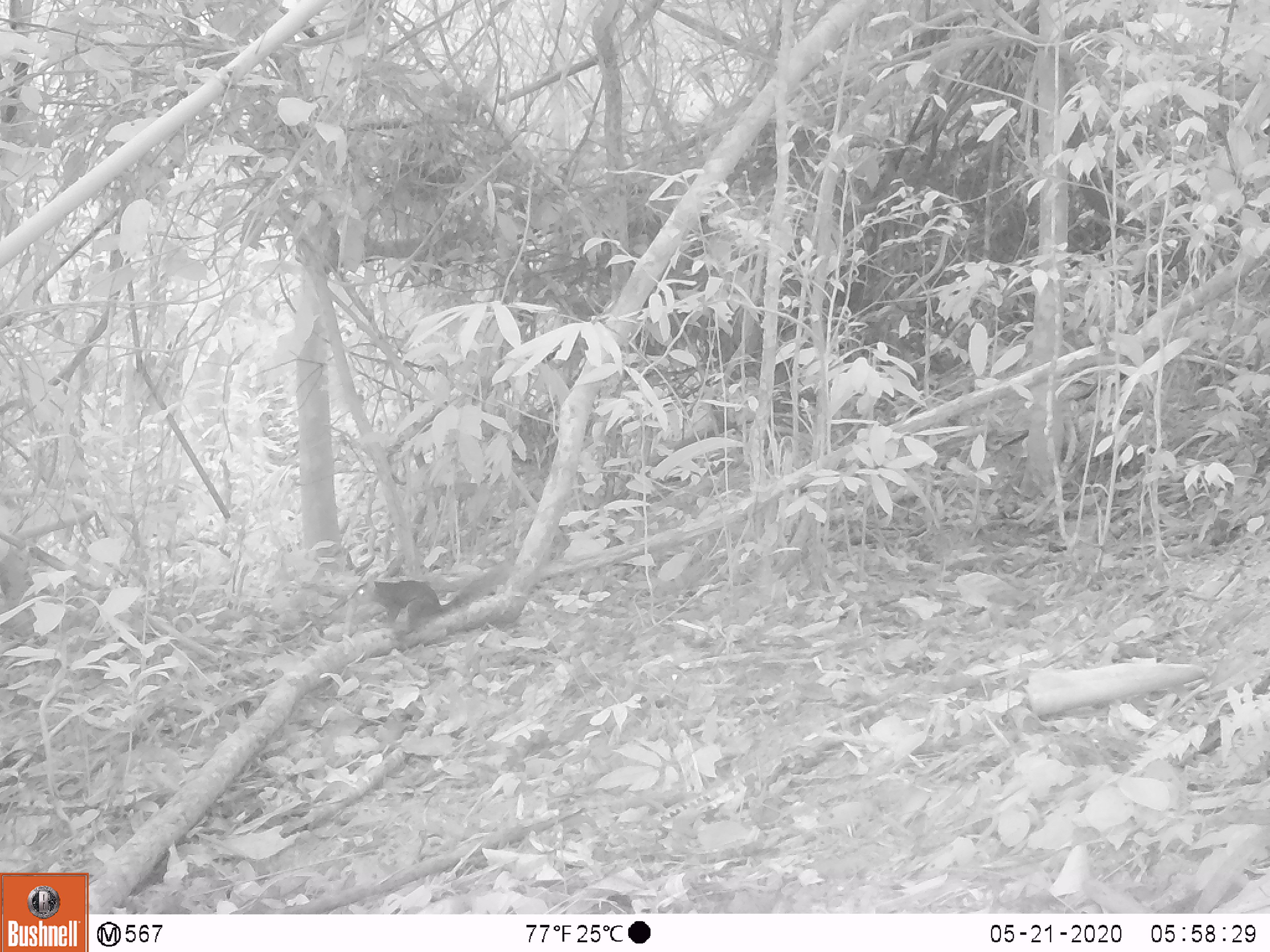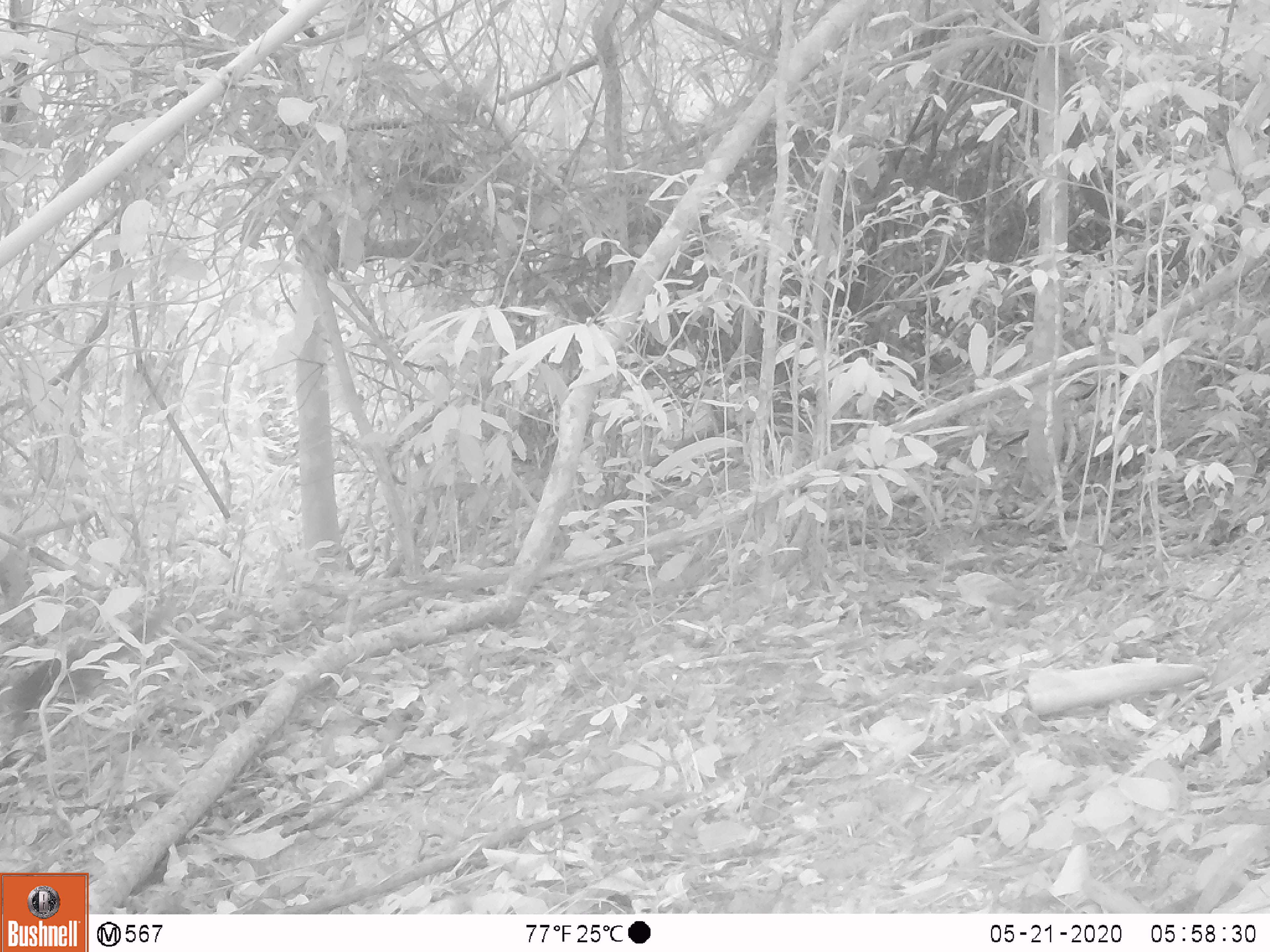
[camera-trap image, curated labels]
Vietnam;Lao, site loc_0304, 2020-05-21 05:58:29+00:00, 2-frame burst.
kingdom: Animalia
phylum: Chordata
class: Mammalia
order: Rodentia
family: Sciuridae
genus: Dremomys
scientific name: Dremomys rufigenis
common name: red-cheeked squirrel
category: red cheeked squirrel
Red cheeked squirrel (red-cheeked squirrel) (Dremomys rufigenis). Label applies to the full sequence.